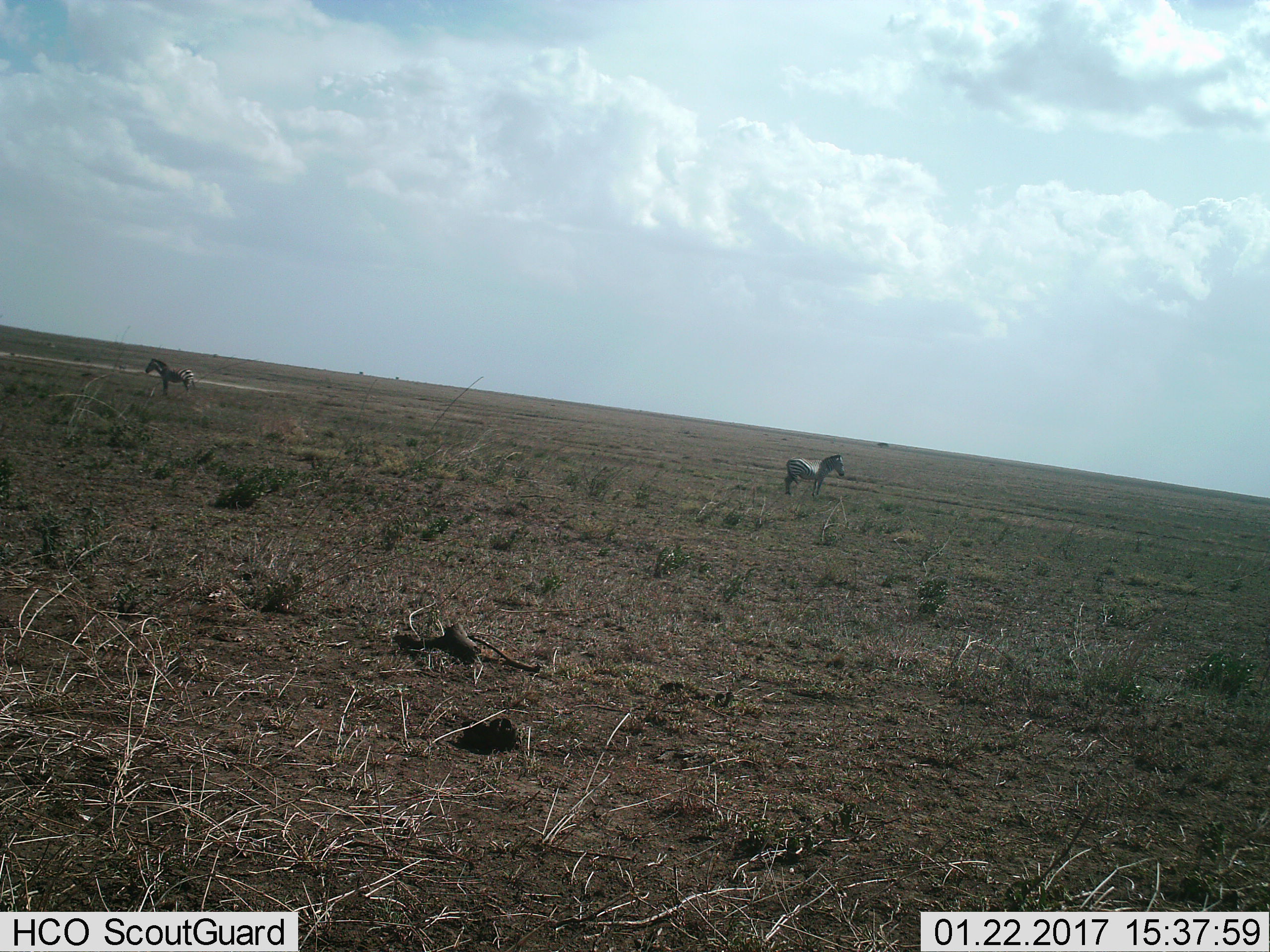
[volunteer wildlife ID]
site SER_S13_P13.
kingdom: Animalia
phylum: Chordata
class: Mammalia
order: Perissodactyla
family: Equidae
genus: Equus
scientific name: Equus quagga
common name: plains zebra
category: zebraplains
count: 2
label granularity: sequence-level